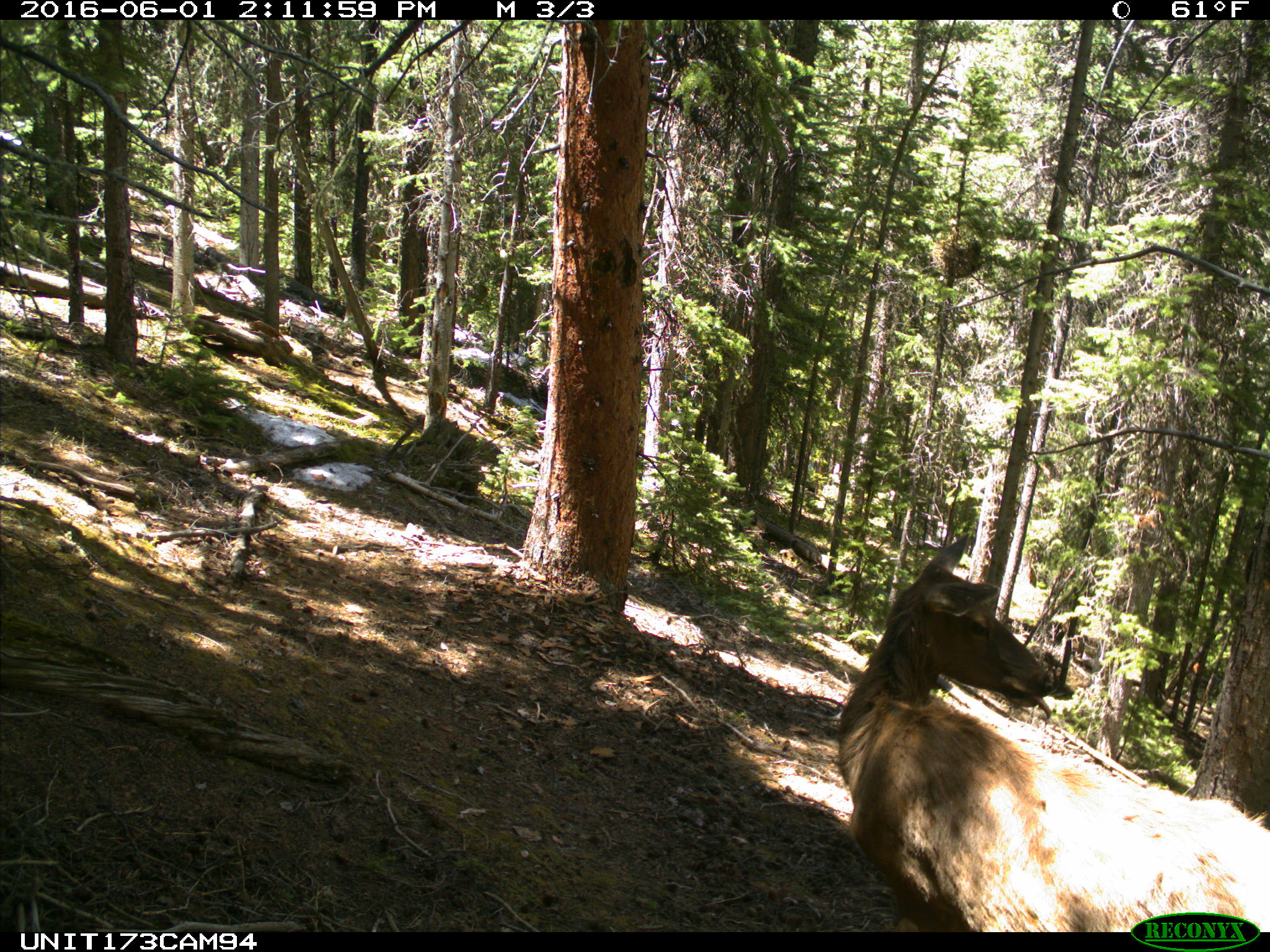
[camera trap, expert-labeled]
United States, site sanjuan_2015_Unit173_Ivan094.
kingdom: Animalia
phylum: Chordata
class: Mammalia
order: Artiodactyla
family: Cervidae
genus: Cervus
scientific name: Cervus elaphus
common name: red deer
Cervus elaphus (red deer).